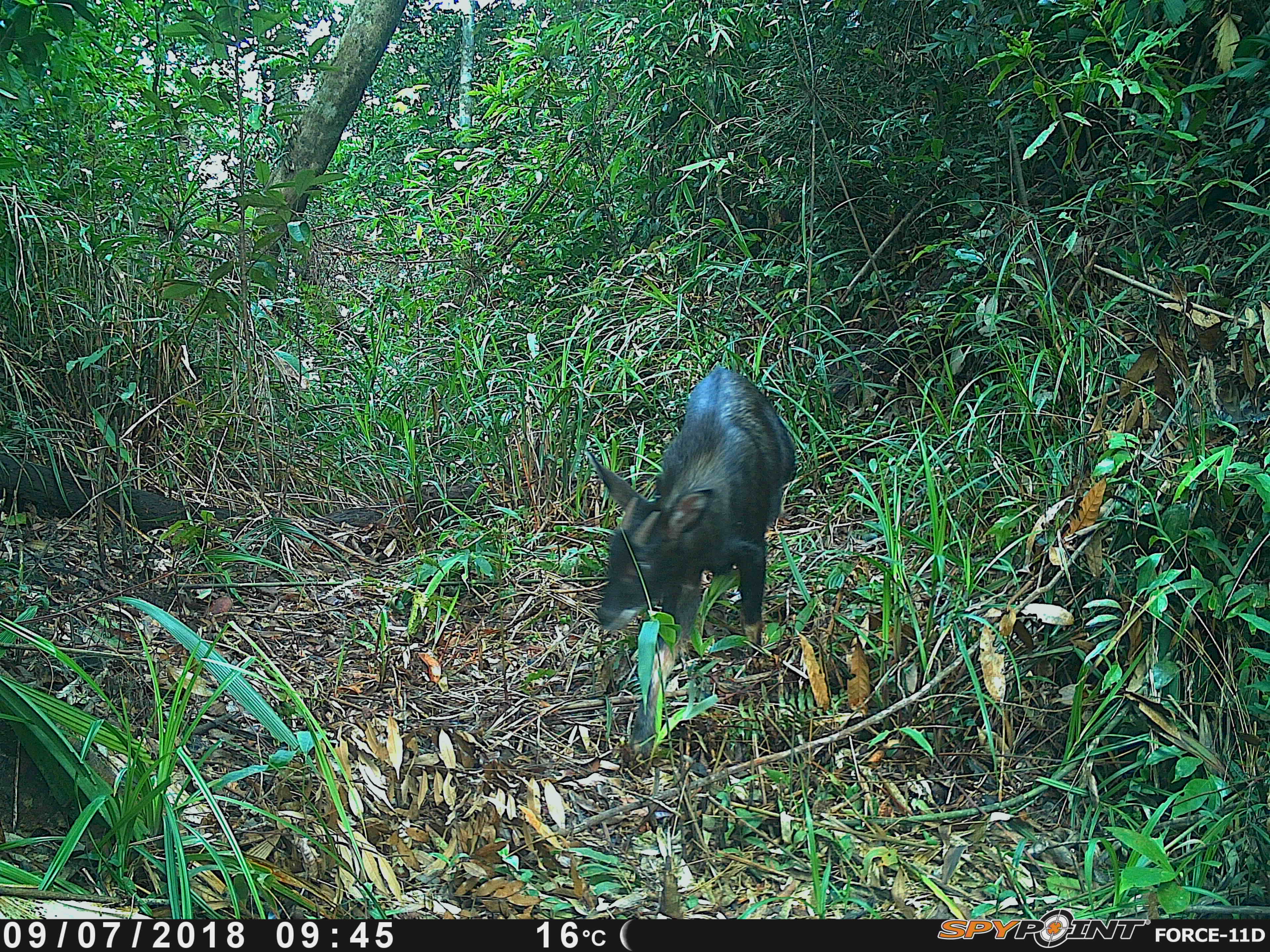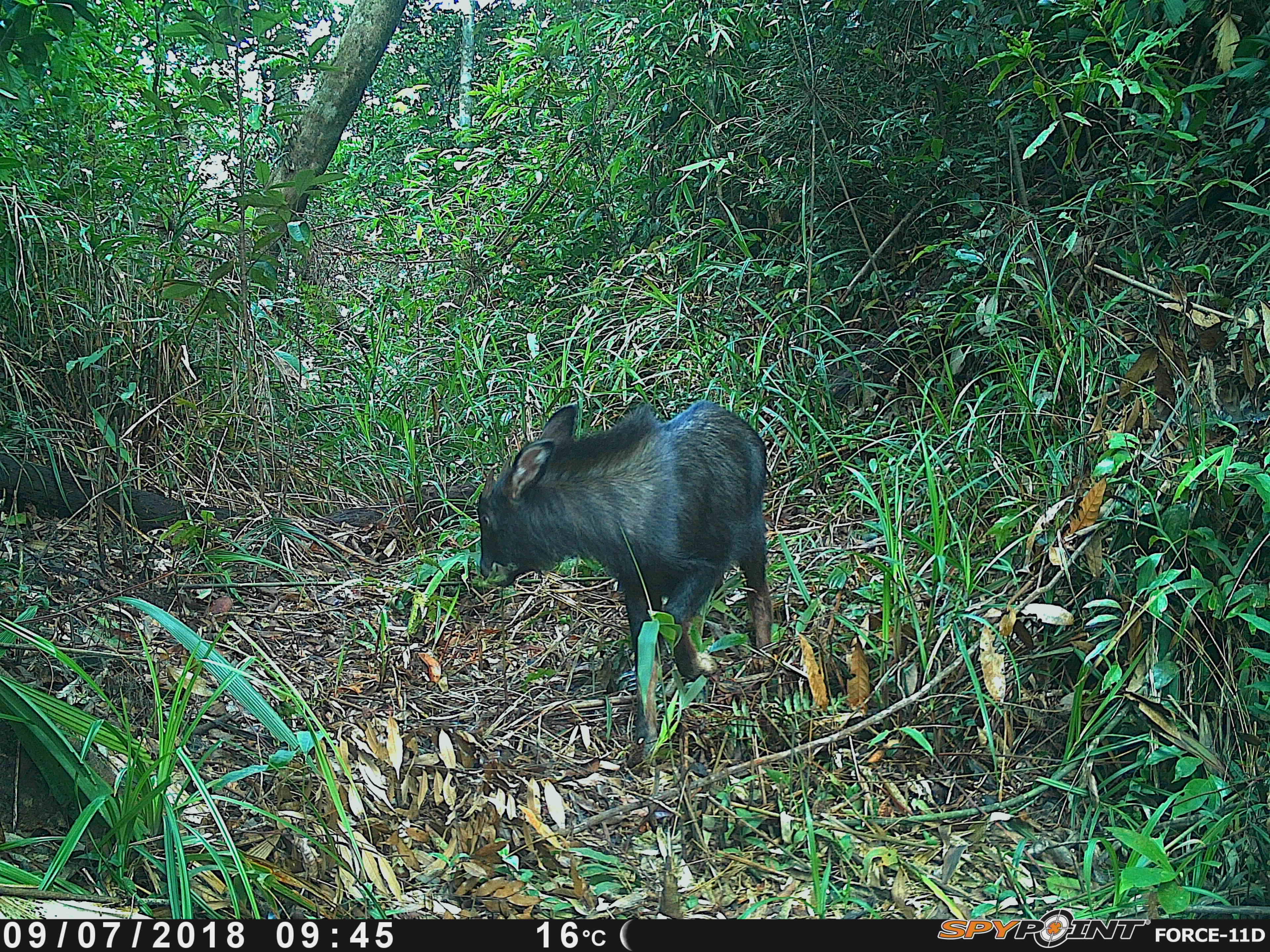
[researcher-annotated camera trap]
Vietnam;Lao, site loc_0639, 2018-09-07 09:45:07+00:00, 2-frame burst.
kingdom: Animalia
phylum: Chordata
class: Mammalia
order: Artiodactyla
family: Bovidae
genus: Capricornis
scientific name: Capricornis sumatraensis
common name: chinese serow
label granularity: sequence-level